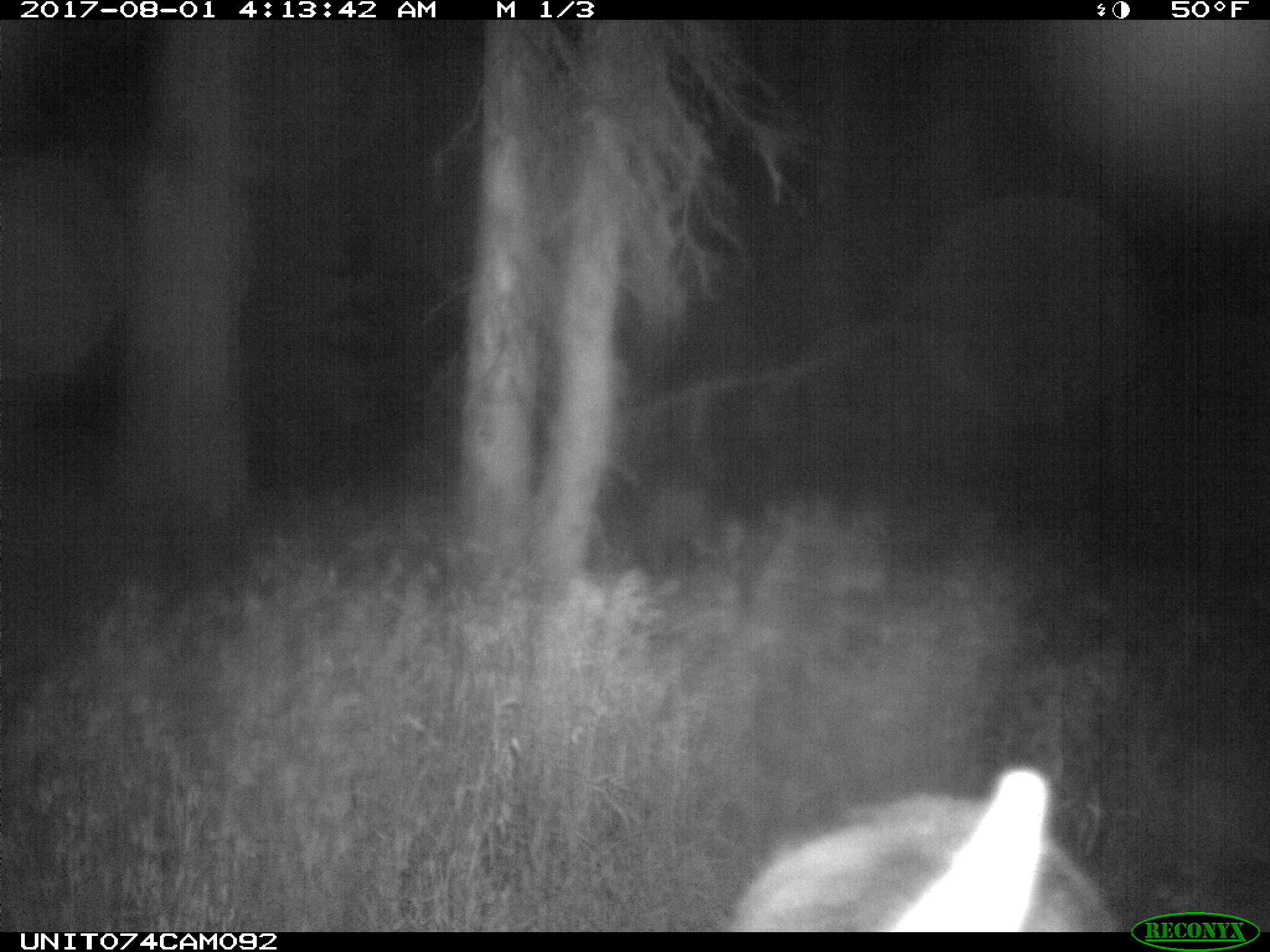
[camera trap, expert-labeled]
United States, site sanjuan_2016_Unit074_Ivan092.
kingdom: Animalia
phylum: Chordata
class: Mammalia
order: Artiodactyla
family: Cervidae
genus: Cervus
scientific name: Cervus elaphus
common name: red deer